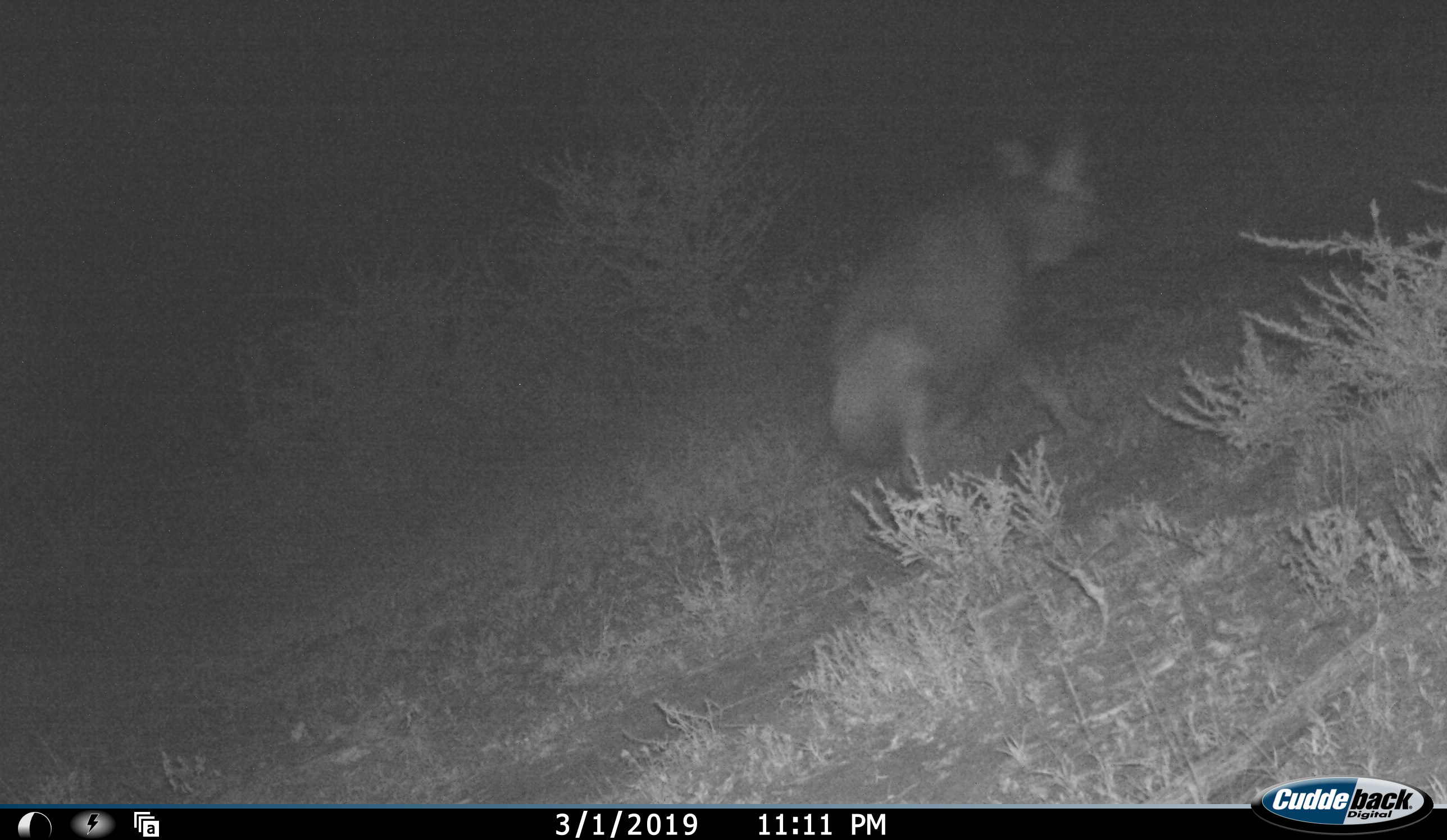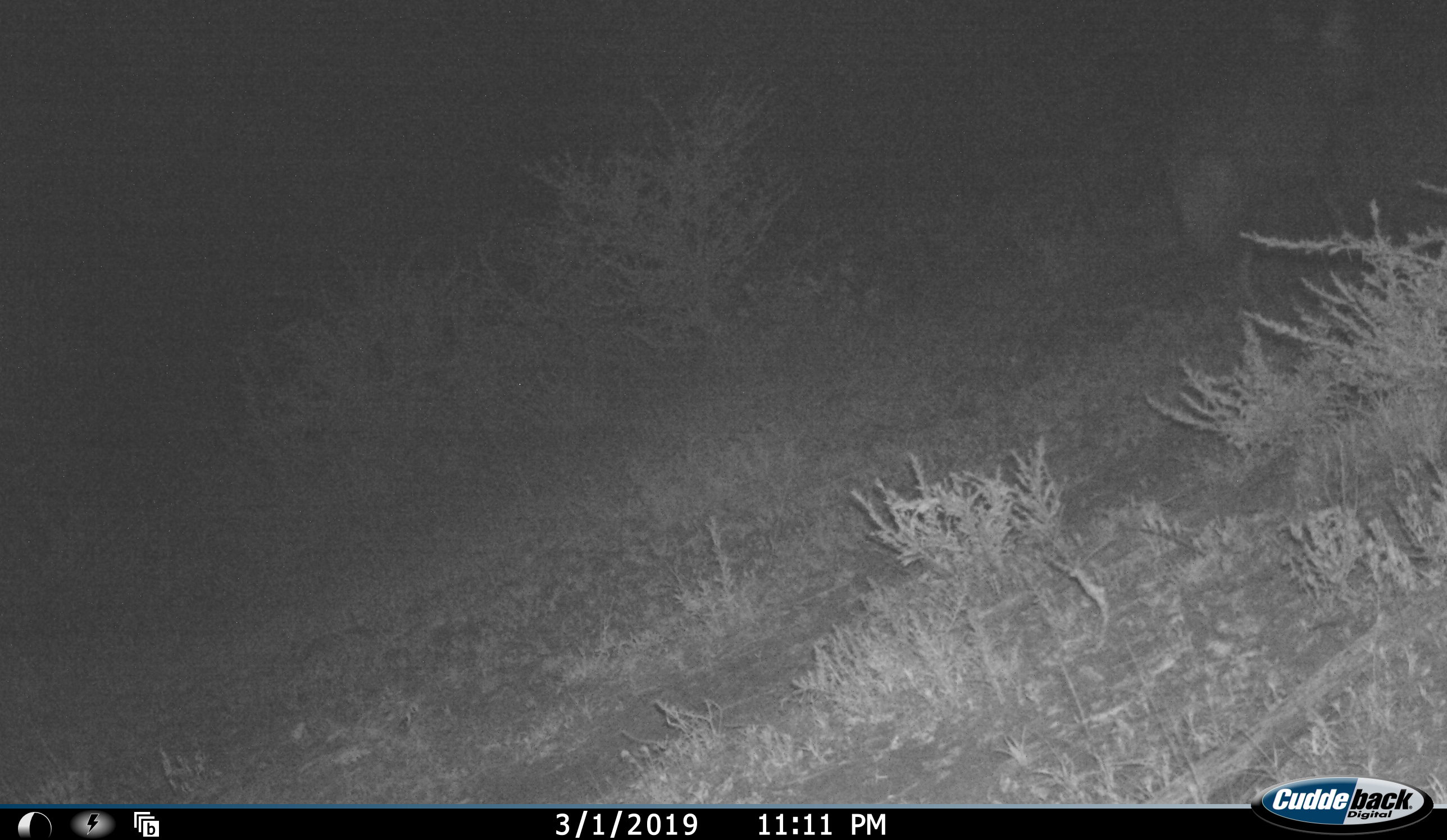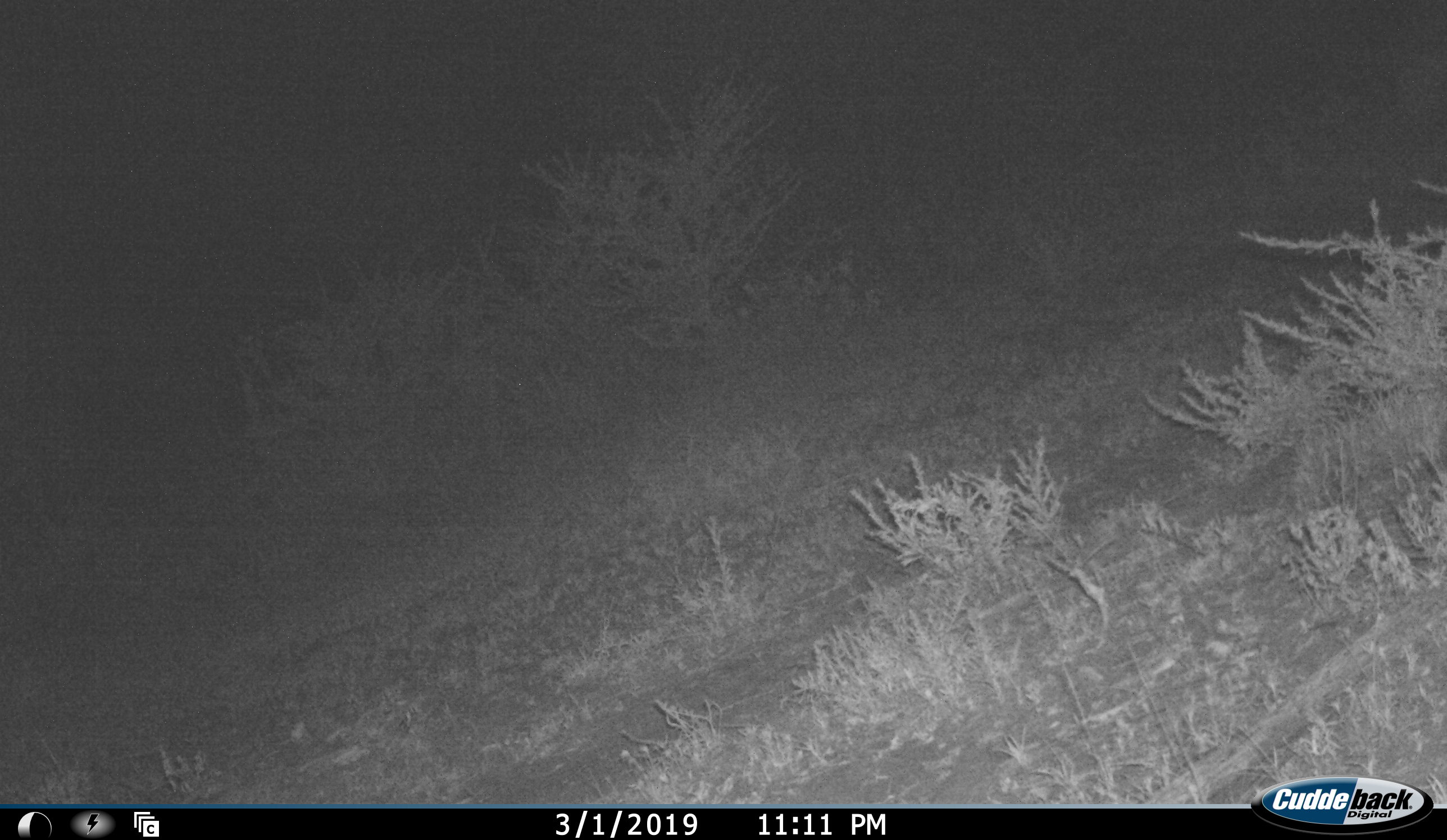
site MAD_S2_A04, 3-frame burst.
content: unidentified animal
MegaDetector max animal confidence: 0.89